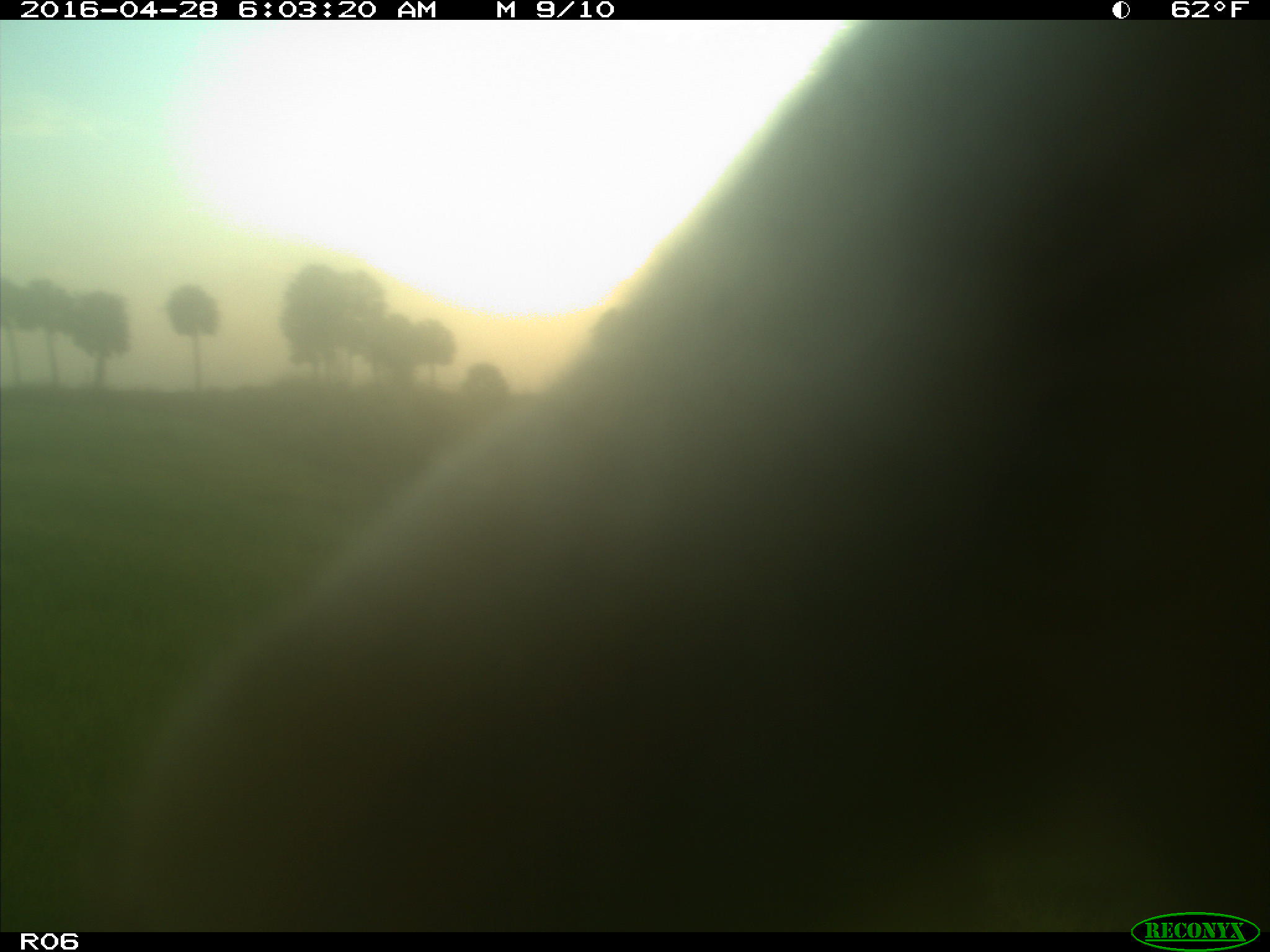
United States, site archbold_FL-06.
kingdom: Animalia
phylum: Chordata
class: Mammalia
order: Artiodactyla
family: Bovidae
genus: Bos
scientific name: Bos taurus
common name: domestic cow